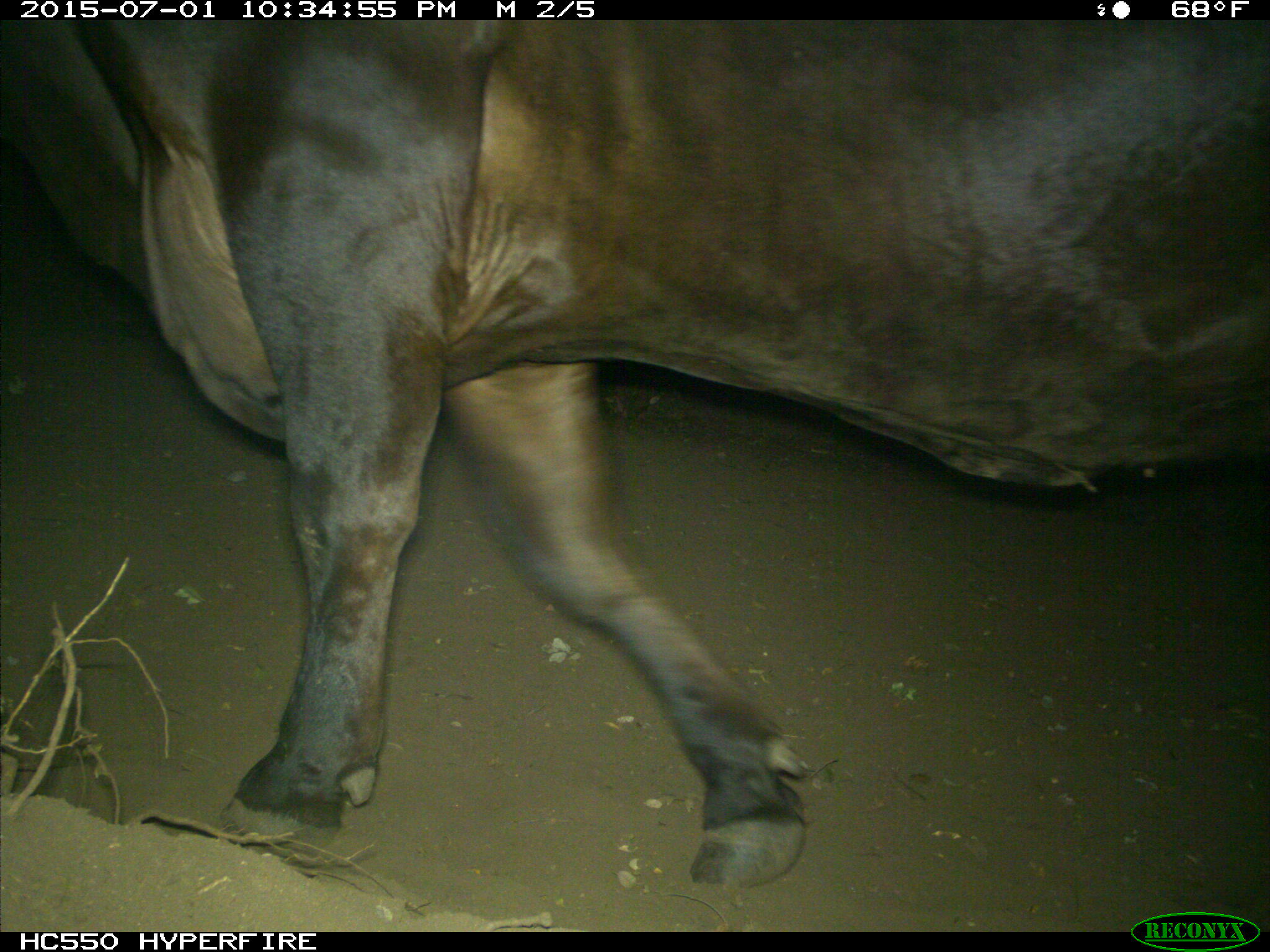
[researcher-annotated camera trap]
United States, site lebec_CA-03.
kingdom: Animalia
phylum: Chordata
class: Mammalia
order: Artiodactyla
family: Bovidae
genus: Bos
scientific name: Bos taurus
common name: domestic cow